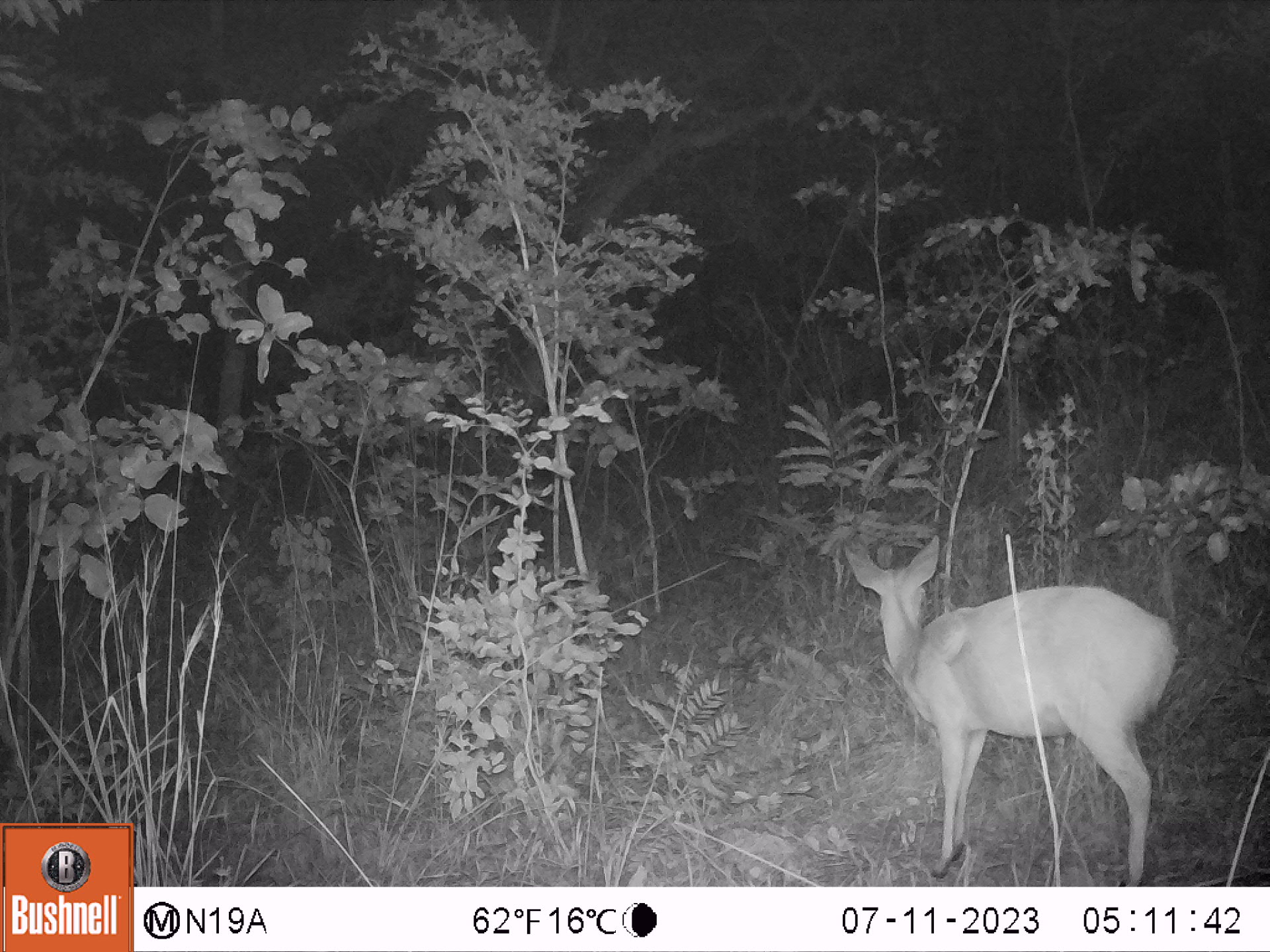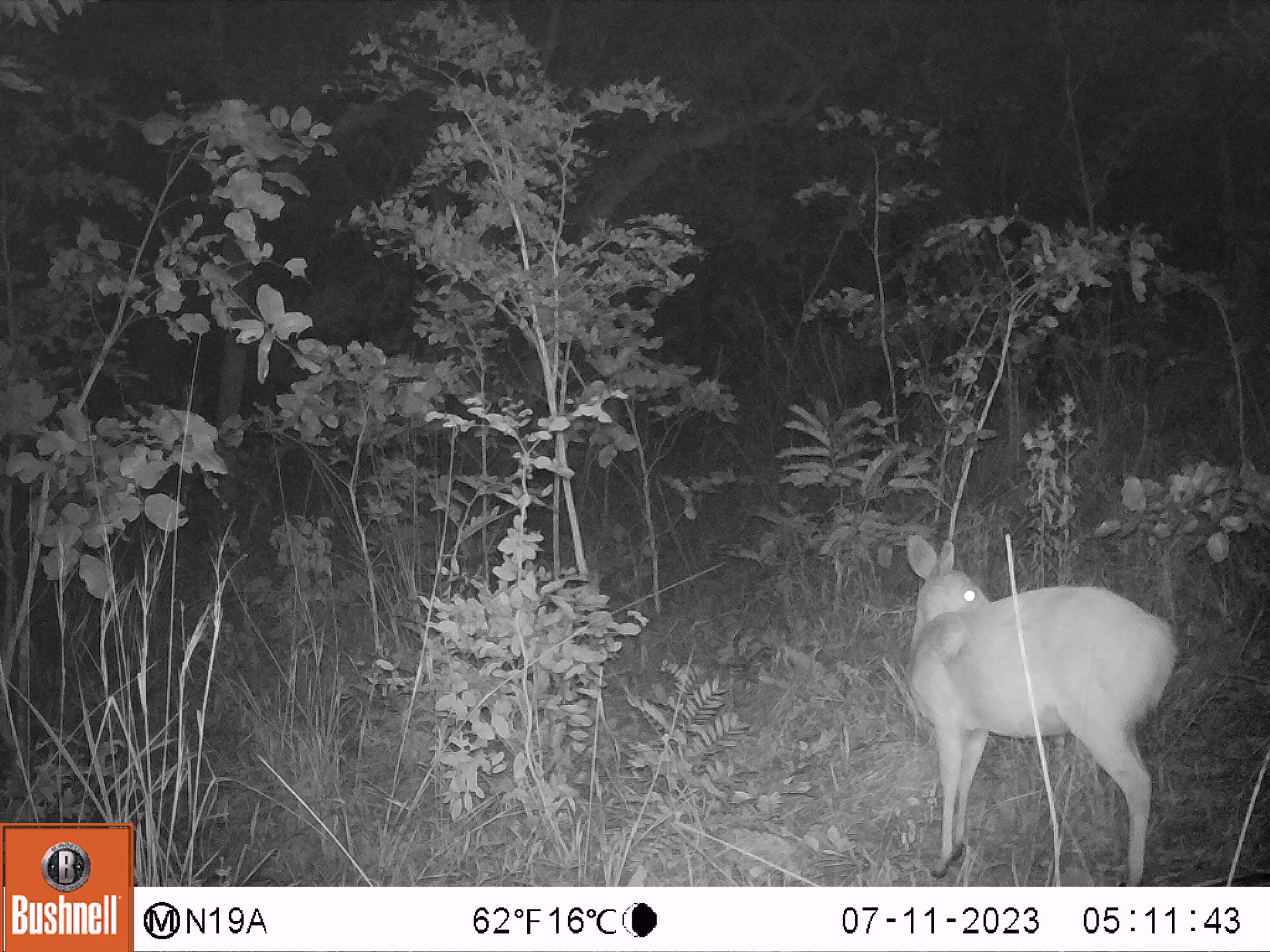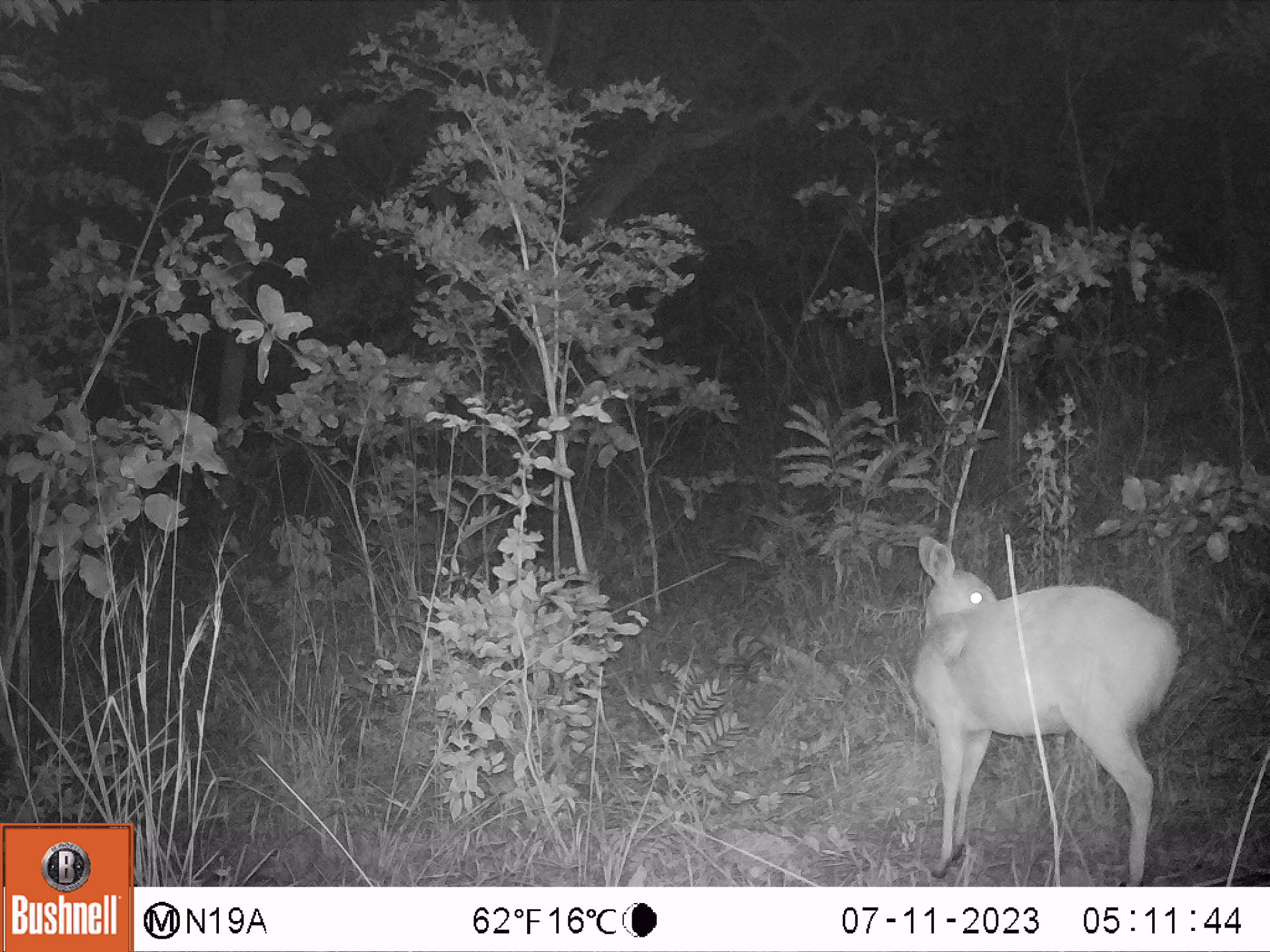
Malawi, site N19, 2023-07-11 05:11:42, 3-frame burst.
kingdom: Animalia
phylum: Chordata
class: Mammalia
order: Artiodactyla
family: Bovidae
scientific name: Antilopinae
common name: small antelope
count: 1